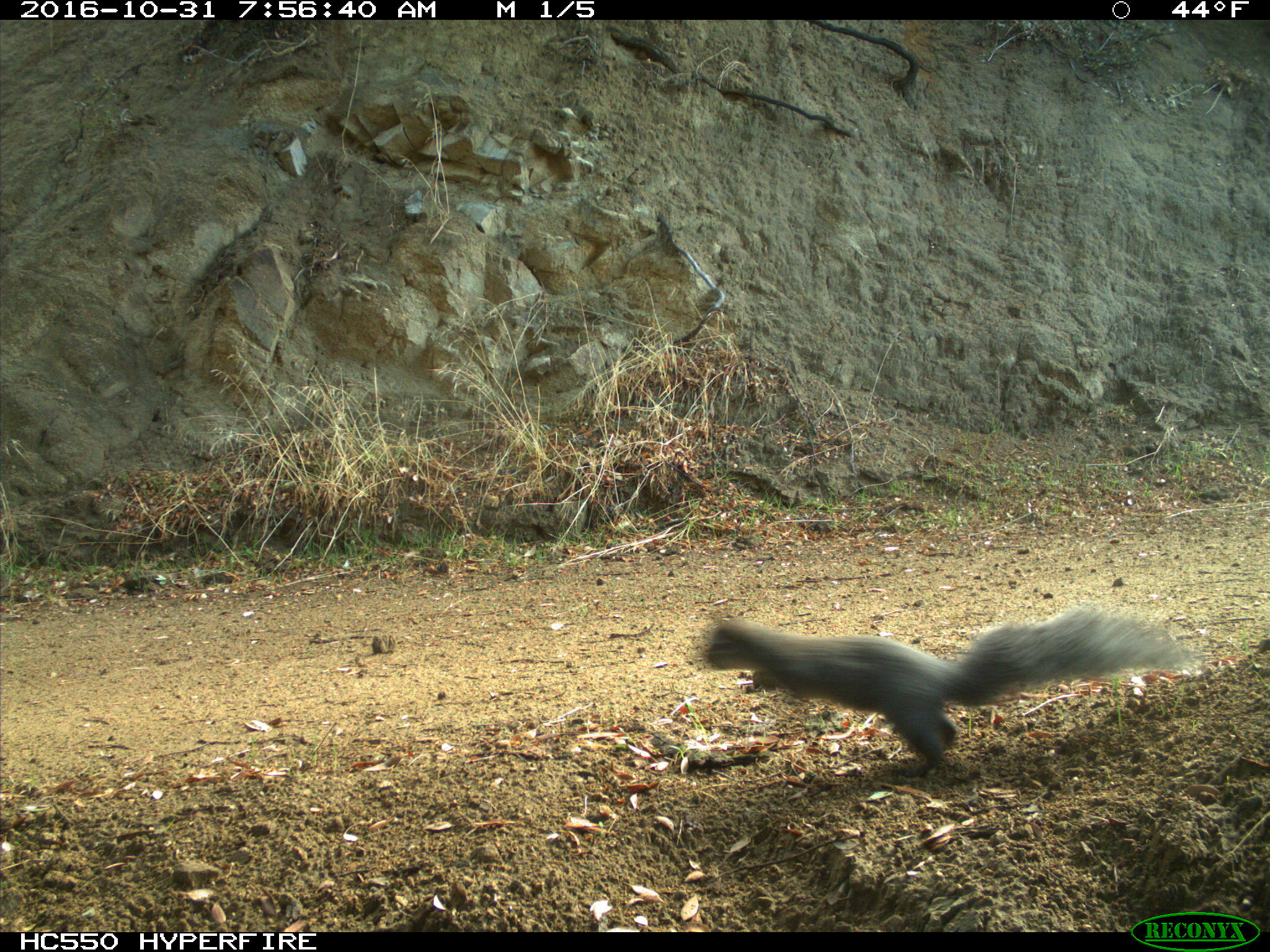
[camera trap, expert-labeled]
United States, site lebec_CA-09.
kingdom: Animalia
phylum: Chordata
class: Mammalia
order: Rodentia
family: Sciuridae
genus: Sciurus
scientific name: Sciurus carolinensis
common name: eastern gray squirrel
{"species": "Sciurus carolinensis (eastern gray squirrel)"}